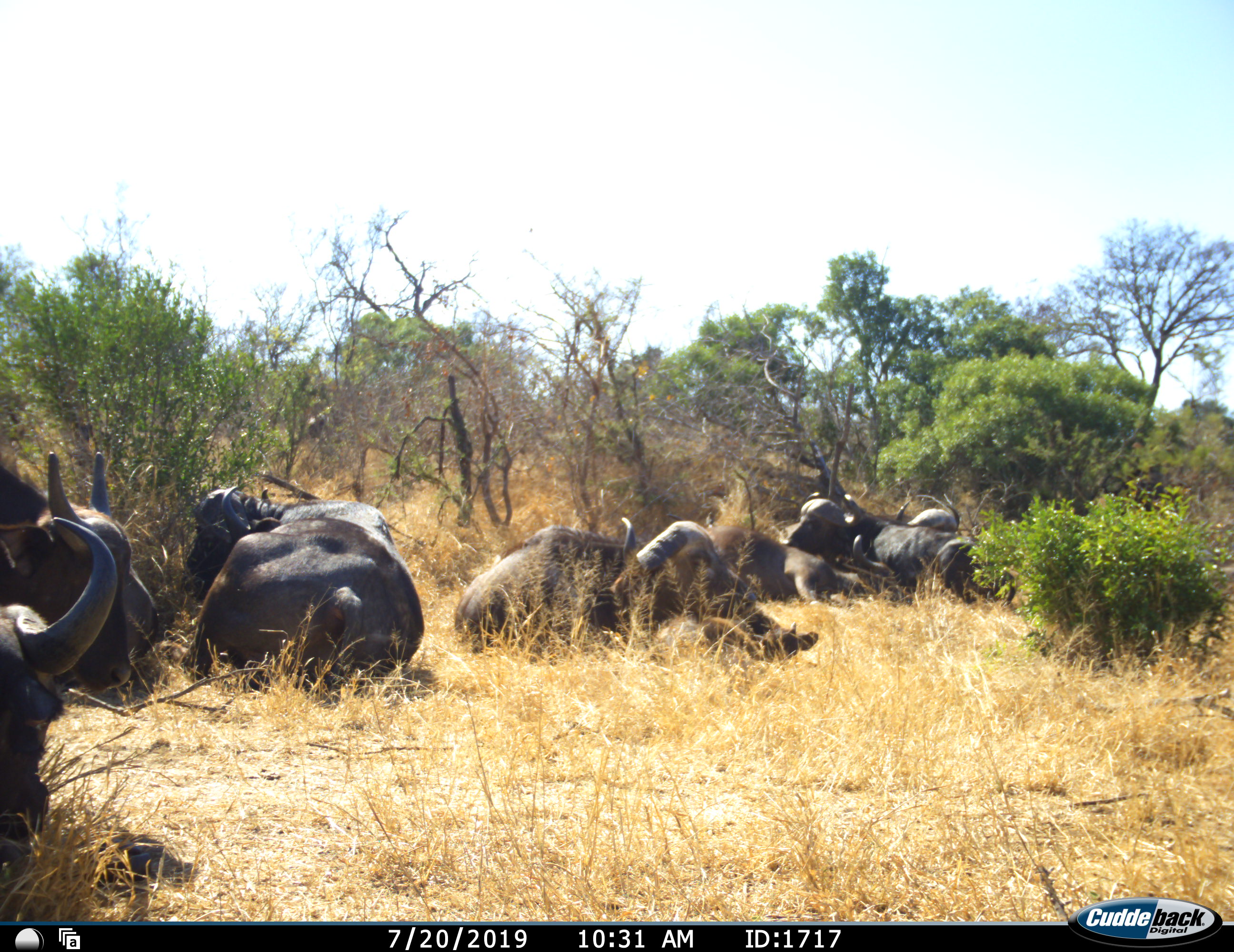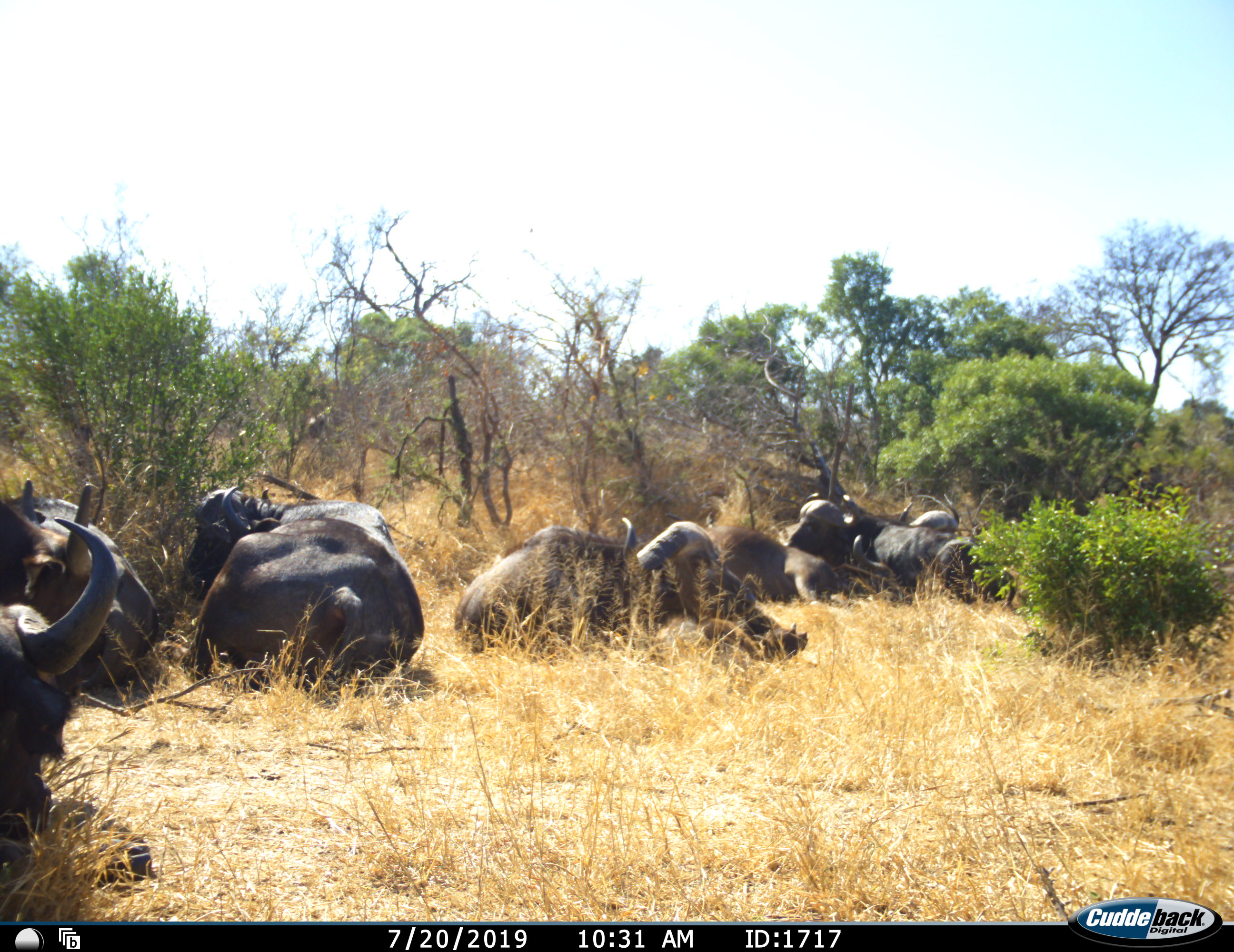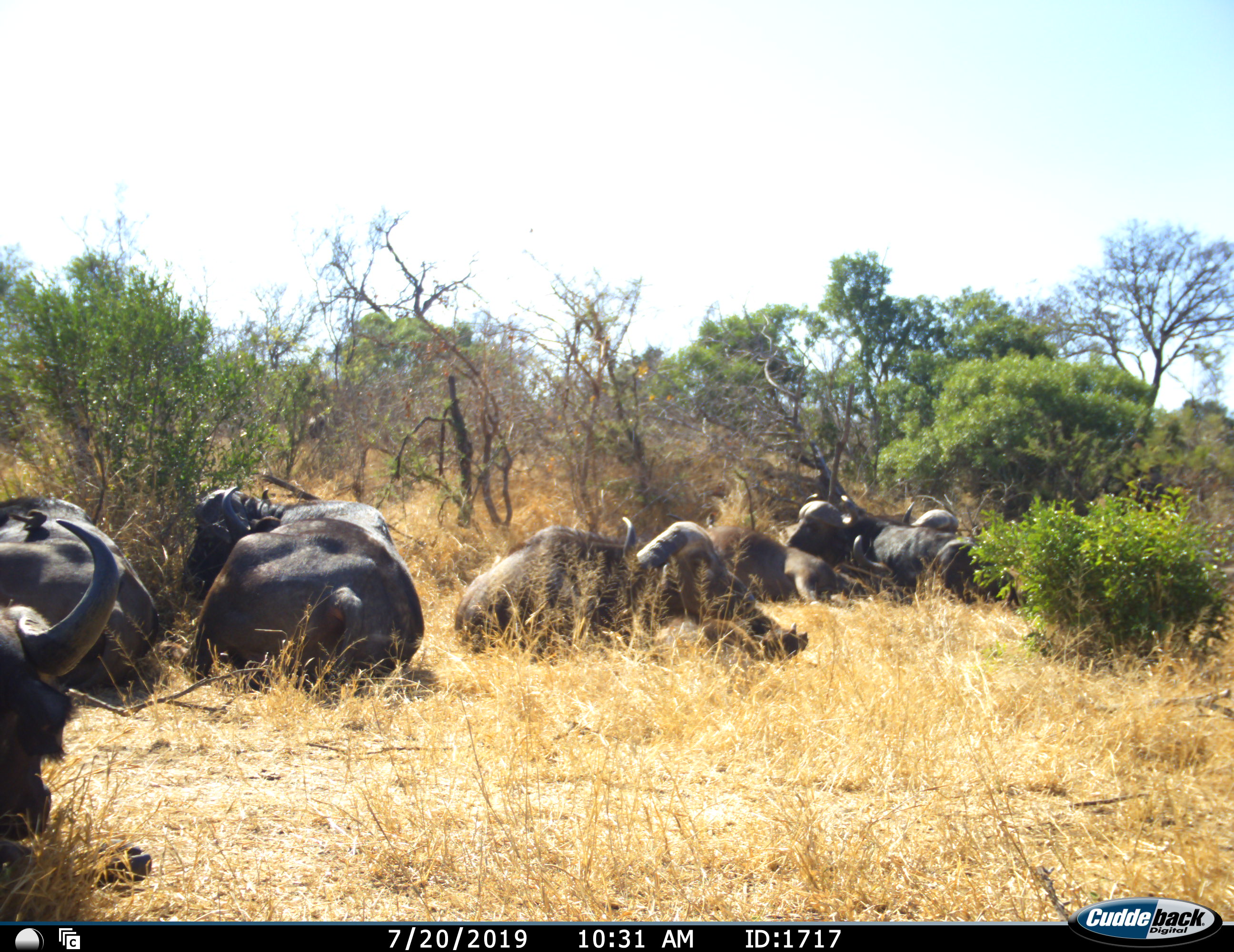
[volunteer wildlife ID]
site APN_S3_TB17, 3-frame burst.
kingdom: Animalia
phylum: Chordata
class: Mammalia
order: Artiodactyla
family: Bovidae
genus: Syncerus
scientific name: Syncerus caffer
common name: african buffalo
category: buffalo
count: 8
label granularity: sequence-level